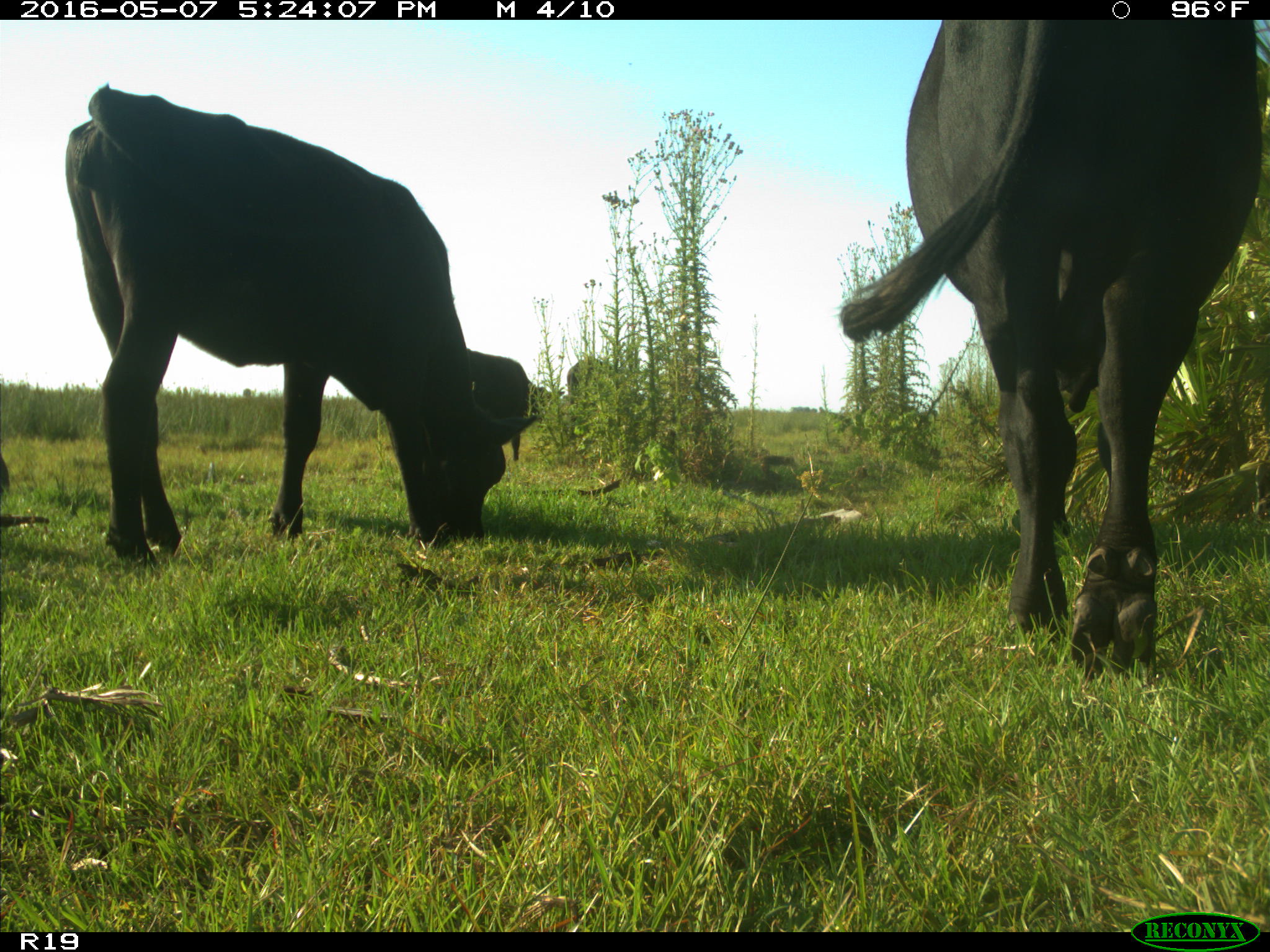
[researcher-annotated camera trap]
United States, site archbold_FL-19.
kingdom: Animalia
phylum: Chordata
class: Mammalia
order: Artiodactyla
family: Bovidae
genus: Bos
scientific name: Bos taurus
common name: domestic cow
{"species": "Bos taurus (domestic cow)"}